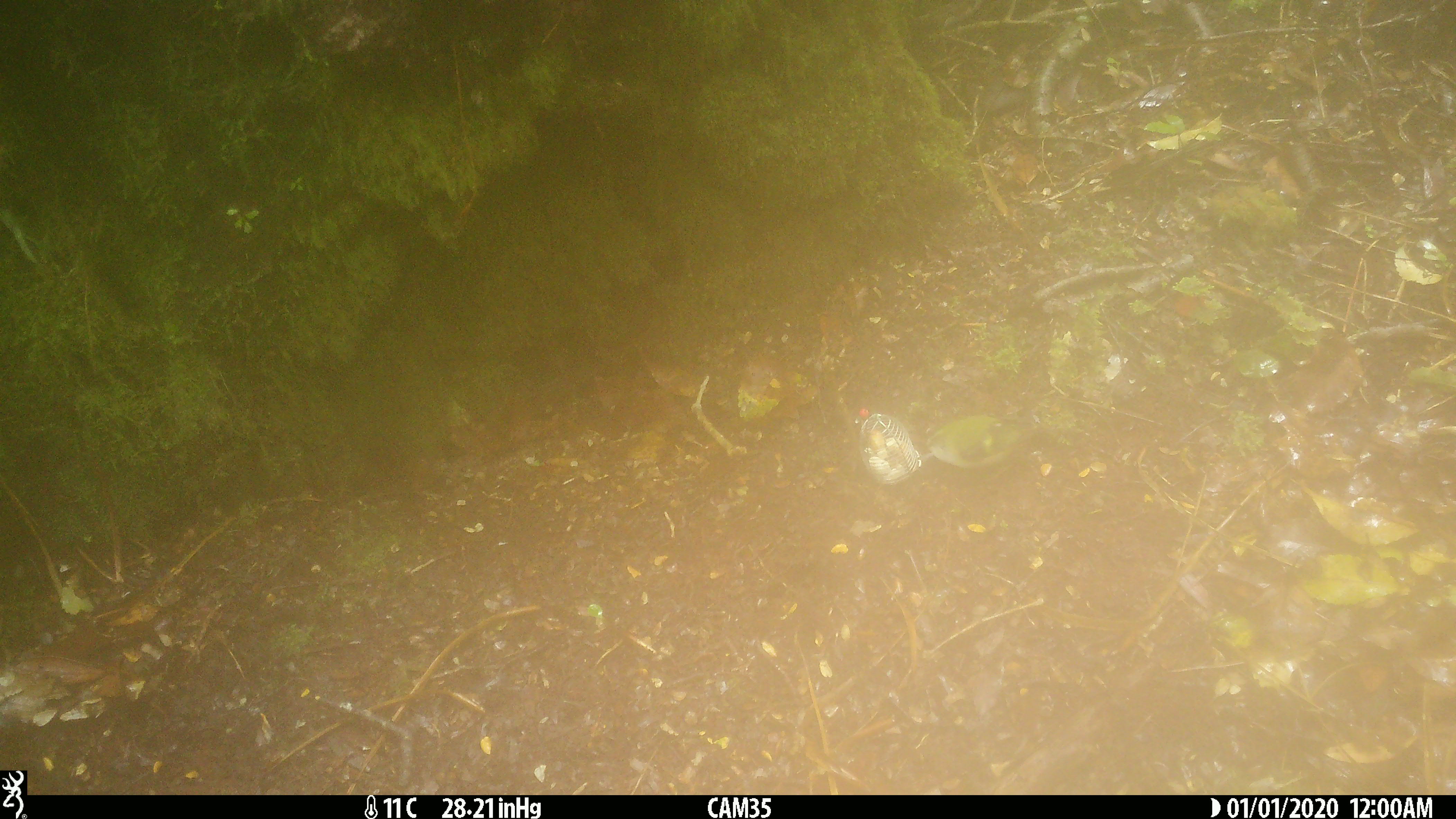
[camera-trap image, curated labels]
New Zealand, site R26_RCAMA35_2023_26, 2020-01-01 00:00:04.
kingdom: Animalia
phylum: Chordata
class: Aves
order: Passeriformes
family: Acanthisittidae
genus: Acanthisitta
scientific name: Acanthisitta chloris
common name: rifleman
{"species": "rifleman (Acanthisitta chloris)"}